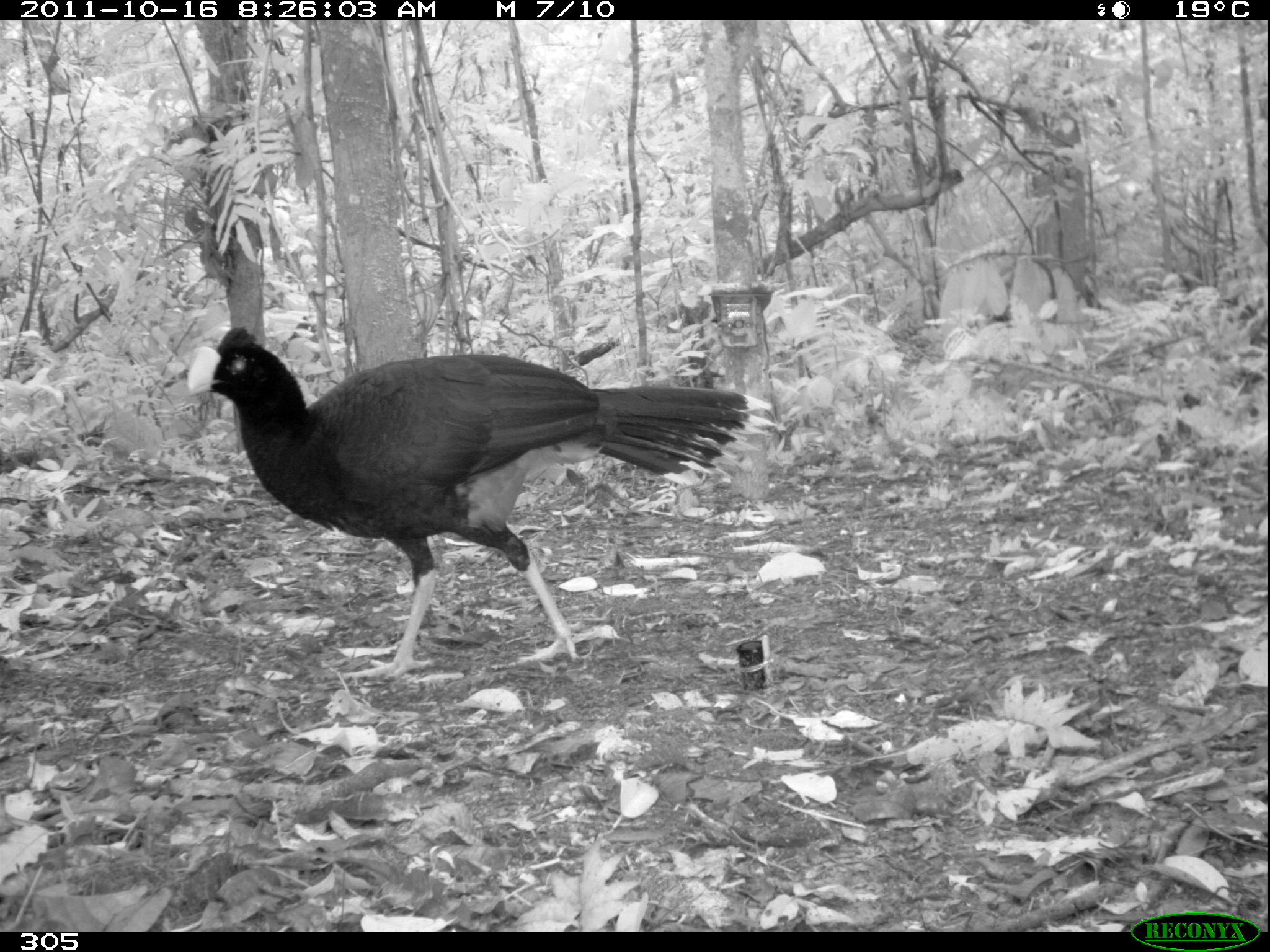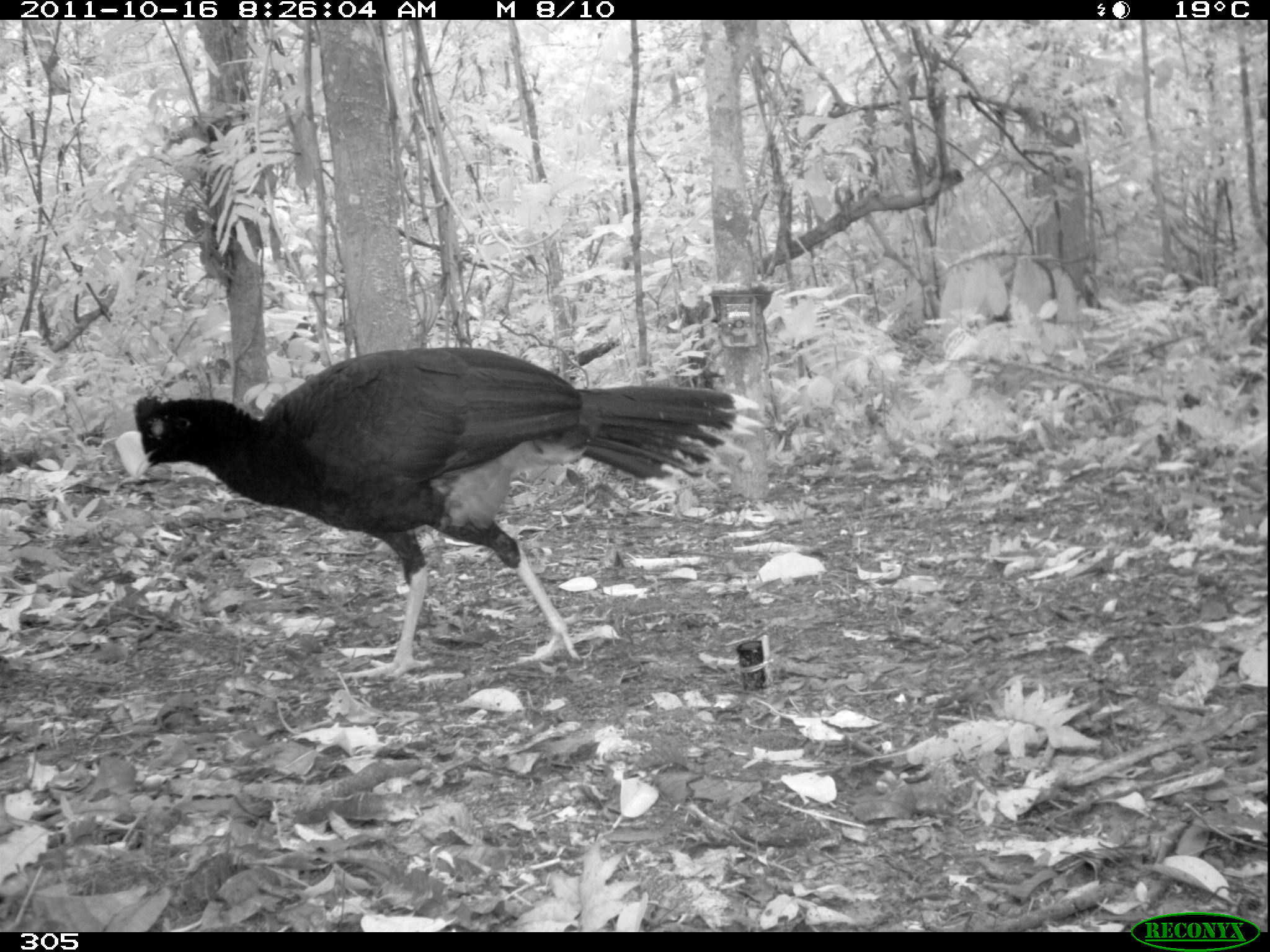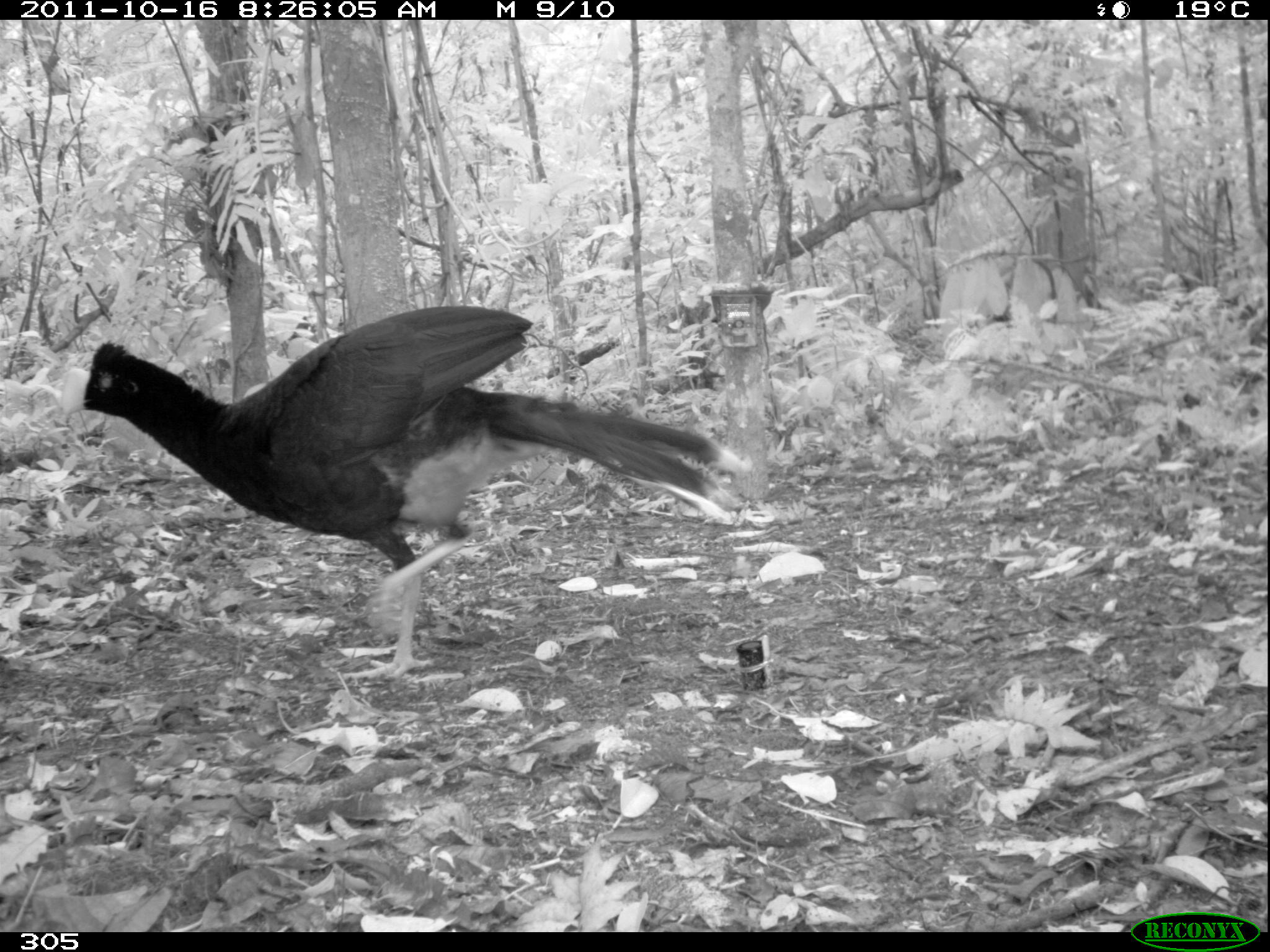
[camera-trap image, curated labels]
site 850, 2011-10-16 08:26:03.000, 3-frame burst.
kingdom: Animalia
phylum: Chordata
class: Aves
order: Galliformes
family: Cracidae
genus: Mitu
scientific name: Mitu tuberosum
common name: razor-billed curassow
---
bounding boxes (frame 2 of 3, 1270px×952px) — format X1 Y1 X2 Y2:
mitu tuberosum: 113 345 767 681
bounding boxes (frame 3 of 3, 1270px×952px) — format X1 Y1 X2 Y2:
mitu tuberosum: 58 304 751 680